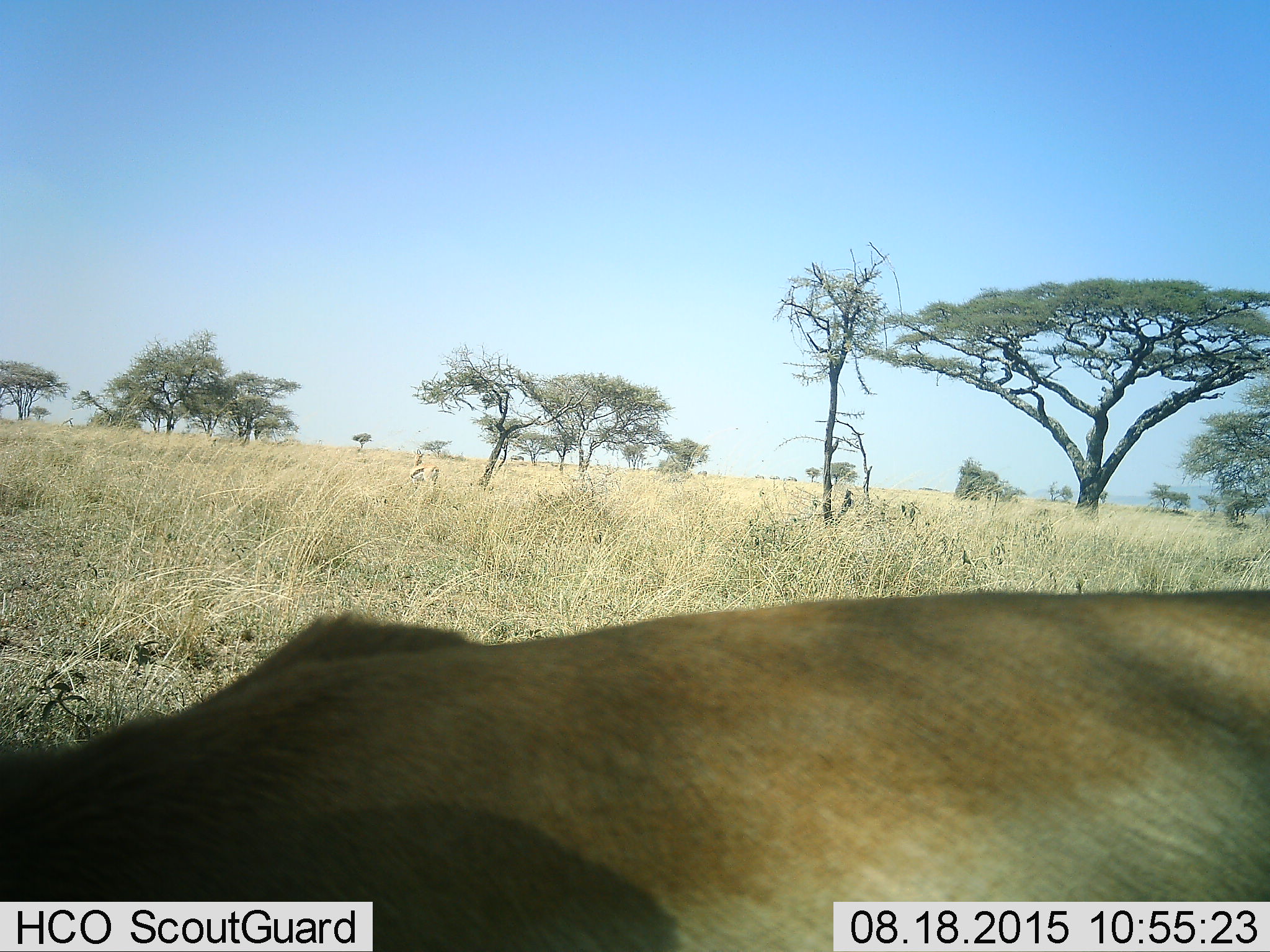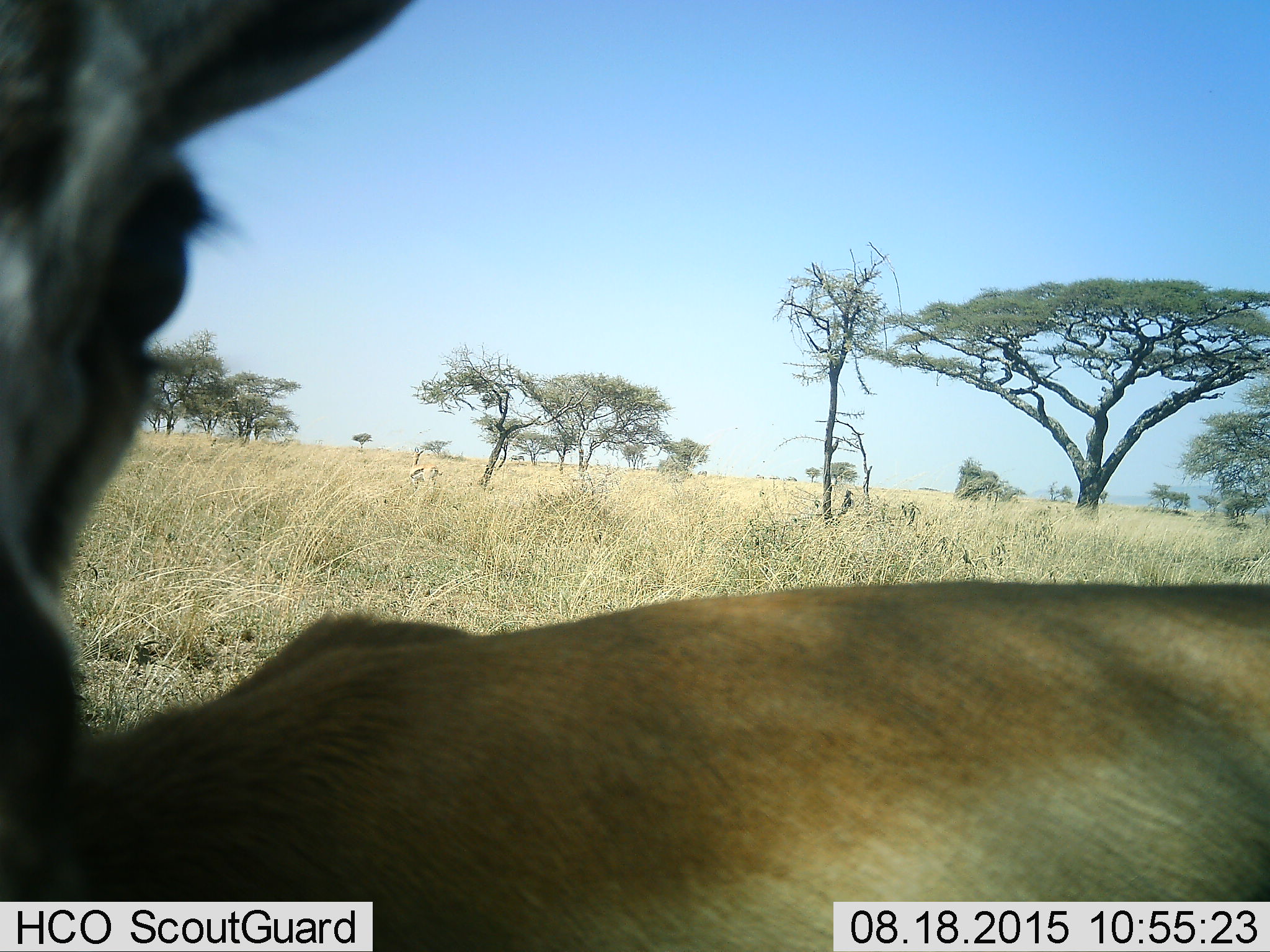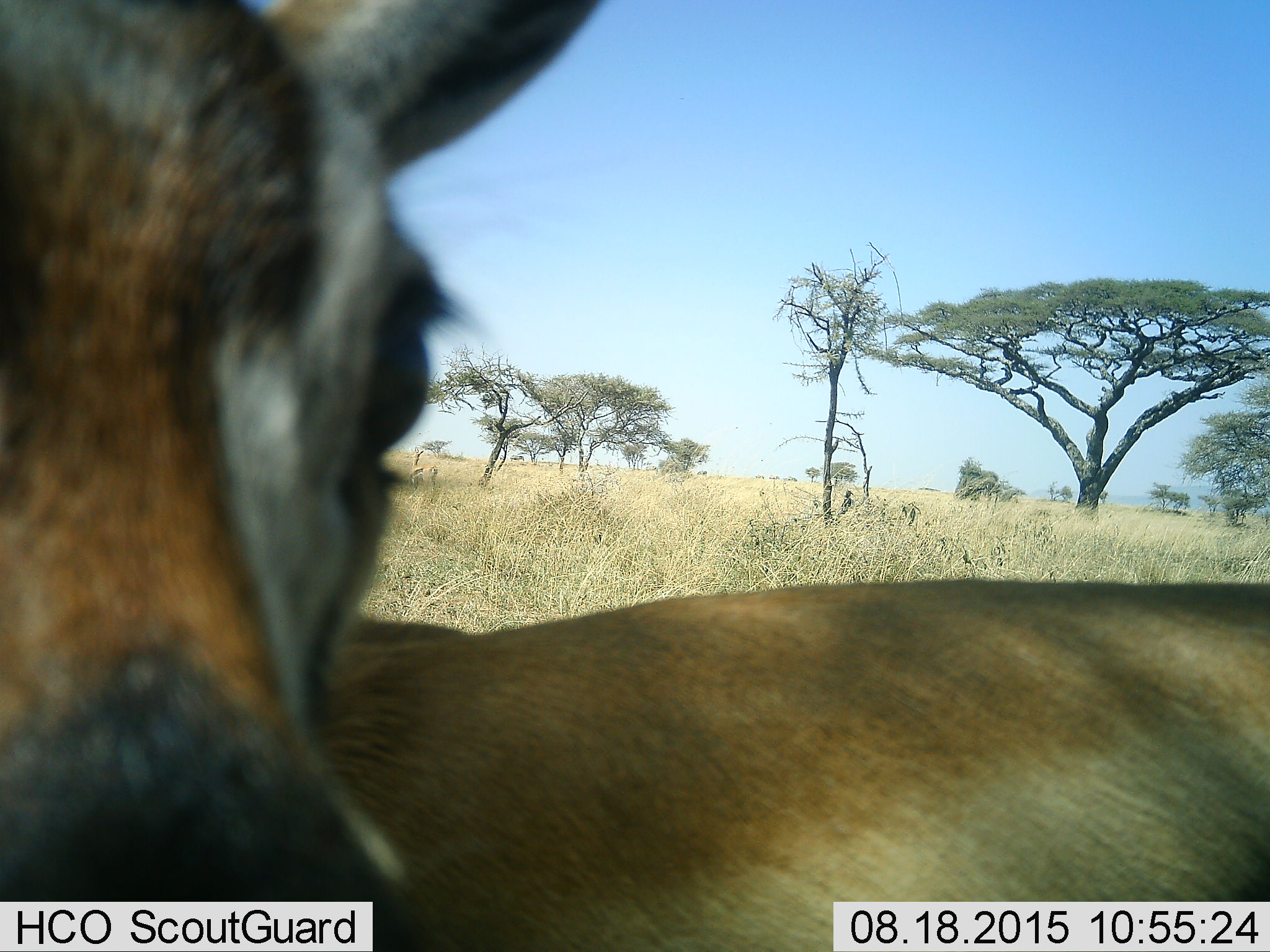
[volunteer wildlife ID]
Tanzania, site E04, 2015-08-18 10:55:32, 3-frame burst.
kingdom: Animalia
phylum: Chordata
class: Mammalia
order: Artiodactyla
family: Bovidae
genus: Eudorcas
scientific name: Eudorcas thomsonii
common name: thomson's gazelle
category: gazellethomsons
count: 2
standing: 91%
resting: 9%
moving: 0%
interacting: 9%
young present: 0%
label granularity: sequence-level